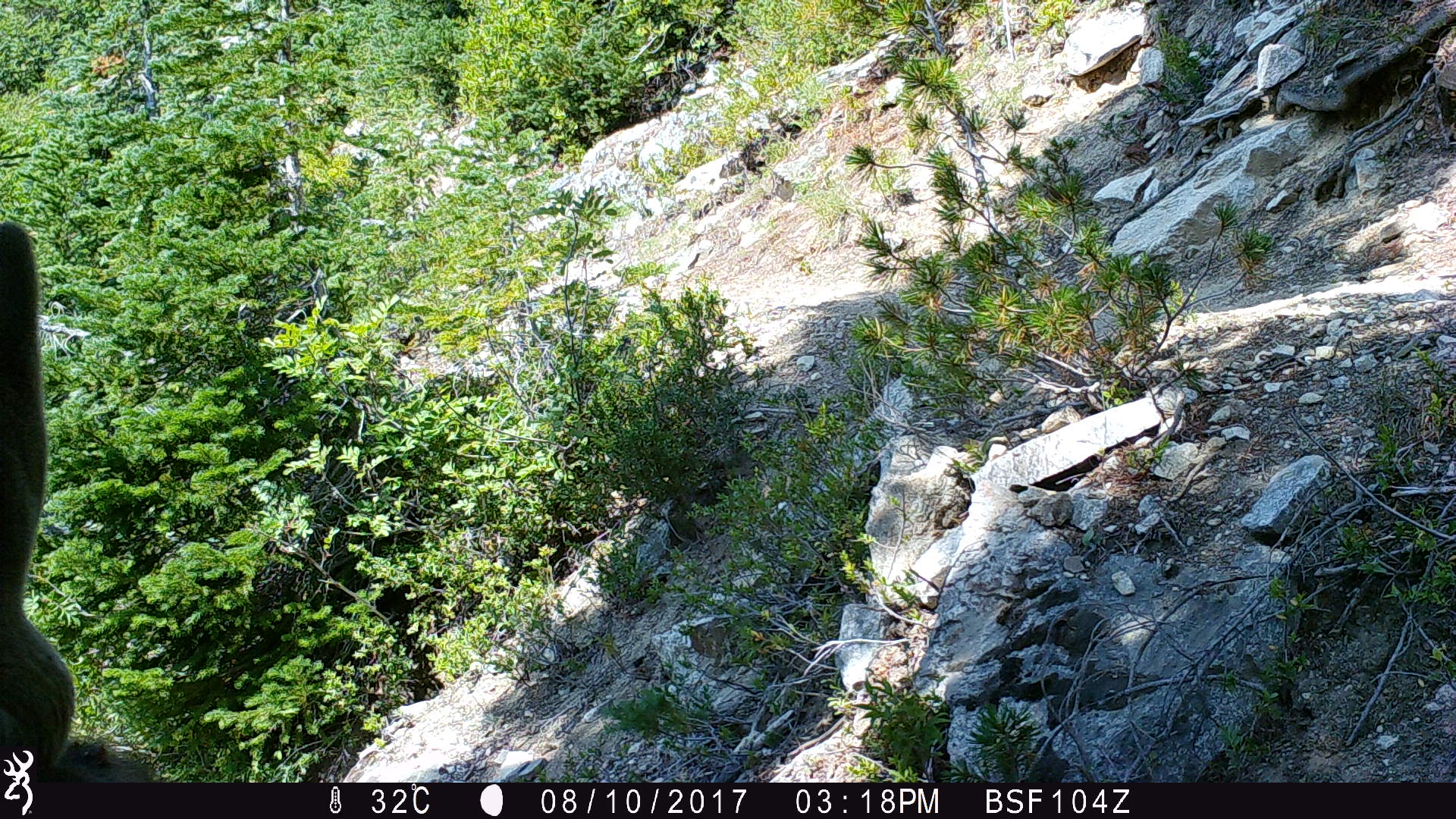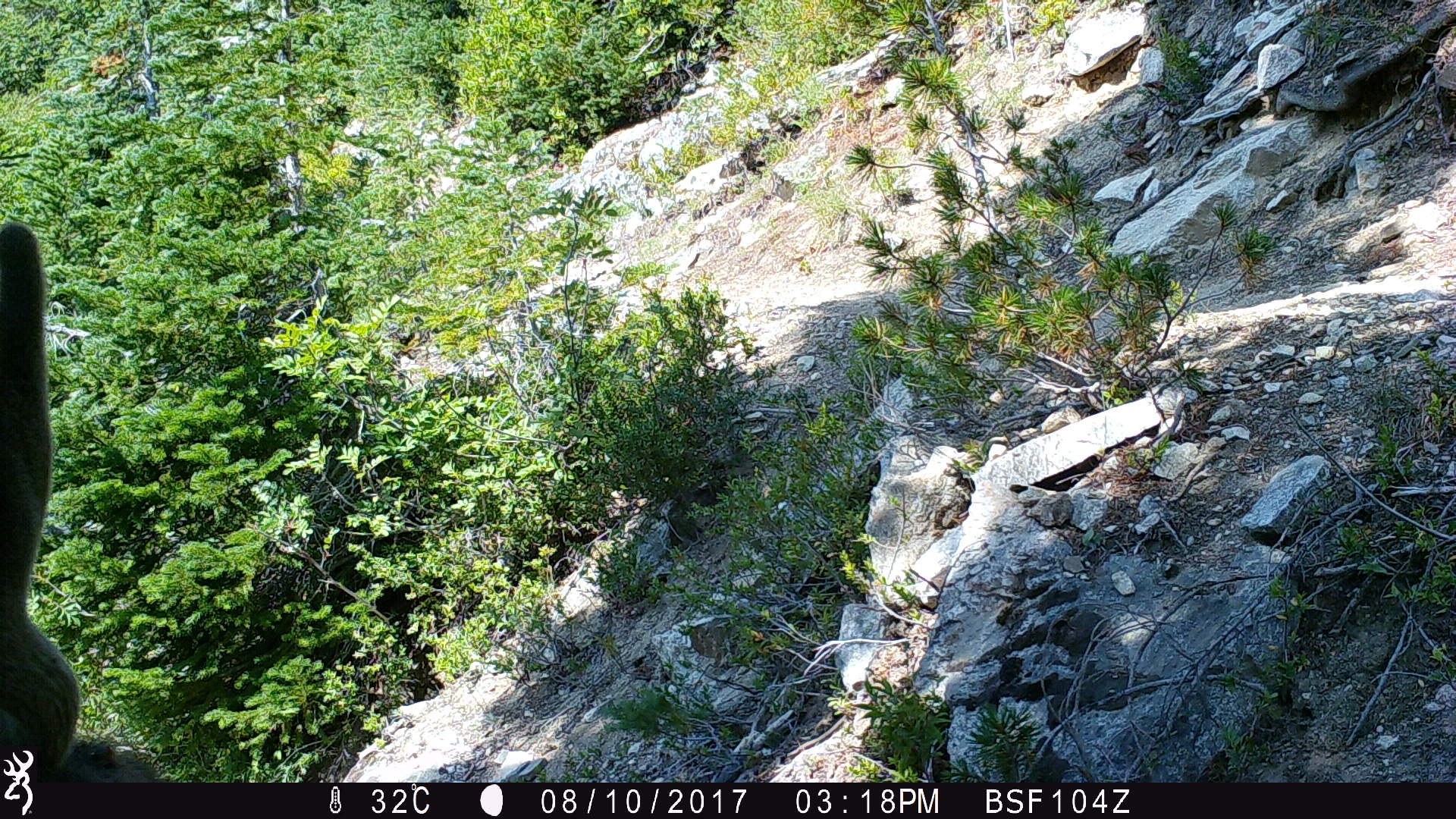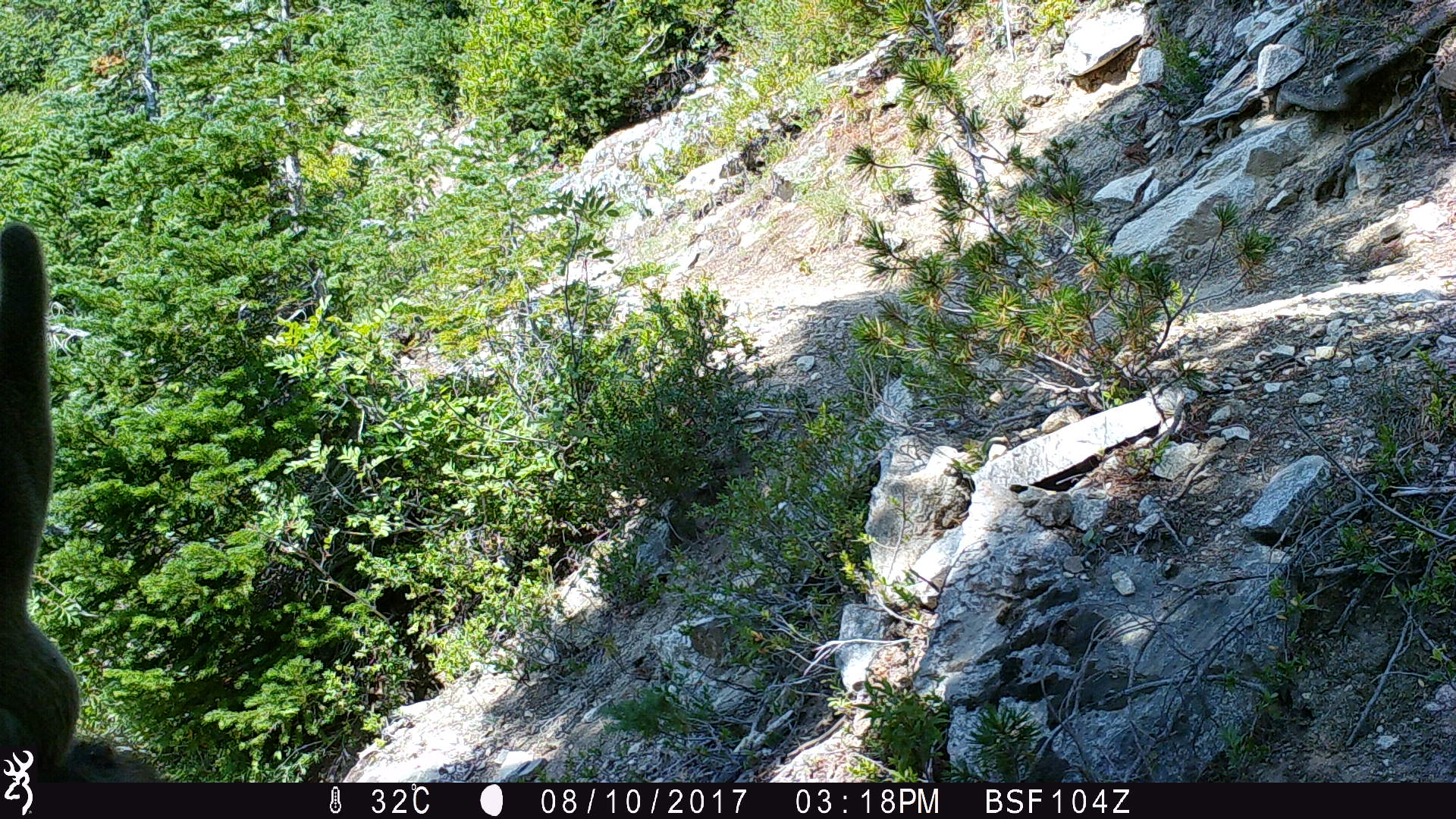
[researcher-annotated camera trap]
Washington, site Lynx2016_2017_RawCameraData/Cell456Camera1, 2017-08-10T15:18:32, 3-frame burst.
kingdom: Animalia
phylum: Chordata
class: Mammalia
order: Artiodactyla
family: Cervidae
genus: Odocoileus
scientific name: Odocoileus hemionus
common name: mule deer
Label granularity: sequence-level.